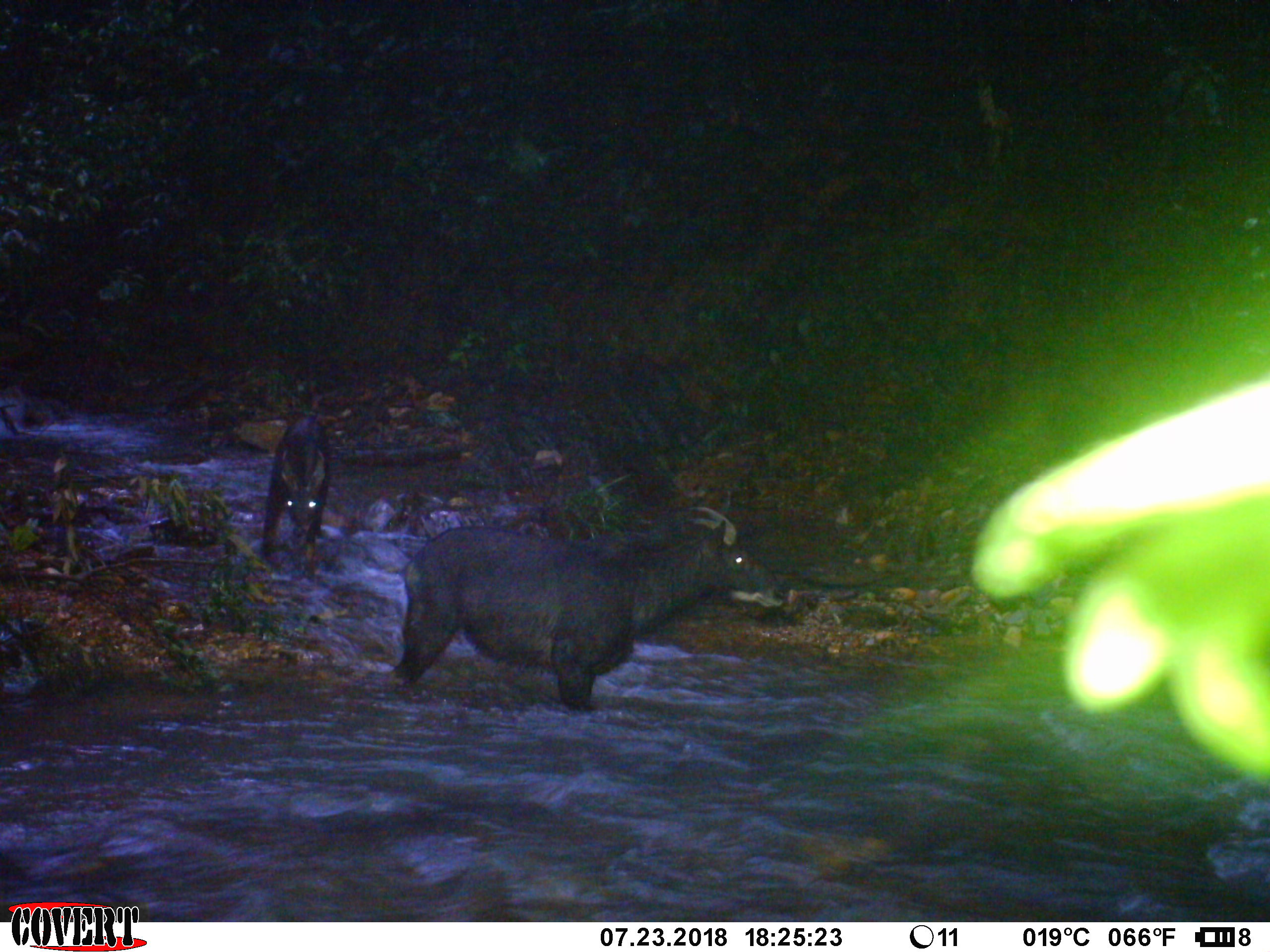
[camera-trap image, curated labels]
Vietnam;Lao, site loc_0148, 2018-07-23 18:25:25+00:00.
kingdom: Animalia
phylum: Chordata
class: Mammalia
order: Artiodactyla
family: Bovidae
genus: Capricornis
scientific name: Capricornis sumatraensis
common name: chinese serow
Chinese serow (Capricornis sumatraensis). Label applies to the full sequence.